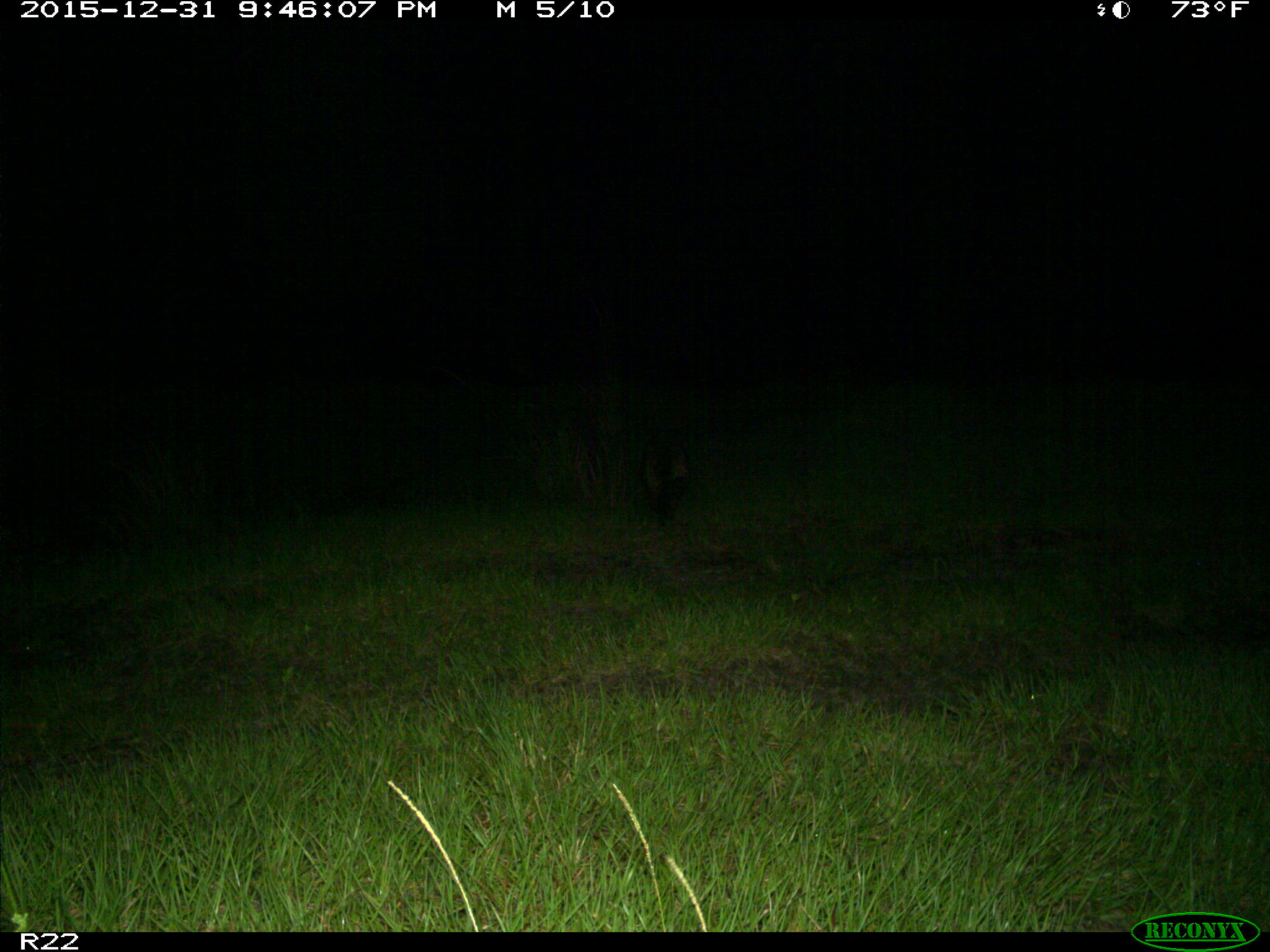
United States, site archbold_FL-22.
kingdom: Animalia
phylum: Chordata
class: Mammalia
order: Carnivora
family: Procyonidae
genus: Procyon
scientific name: Procyon lotor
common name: common raccoon